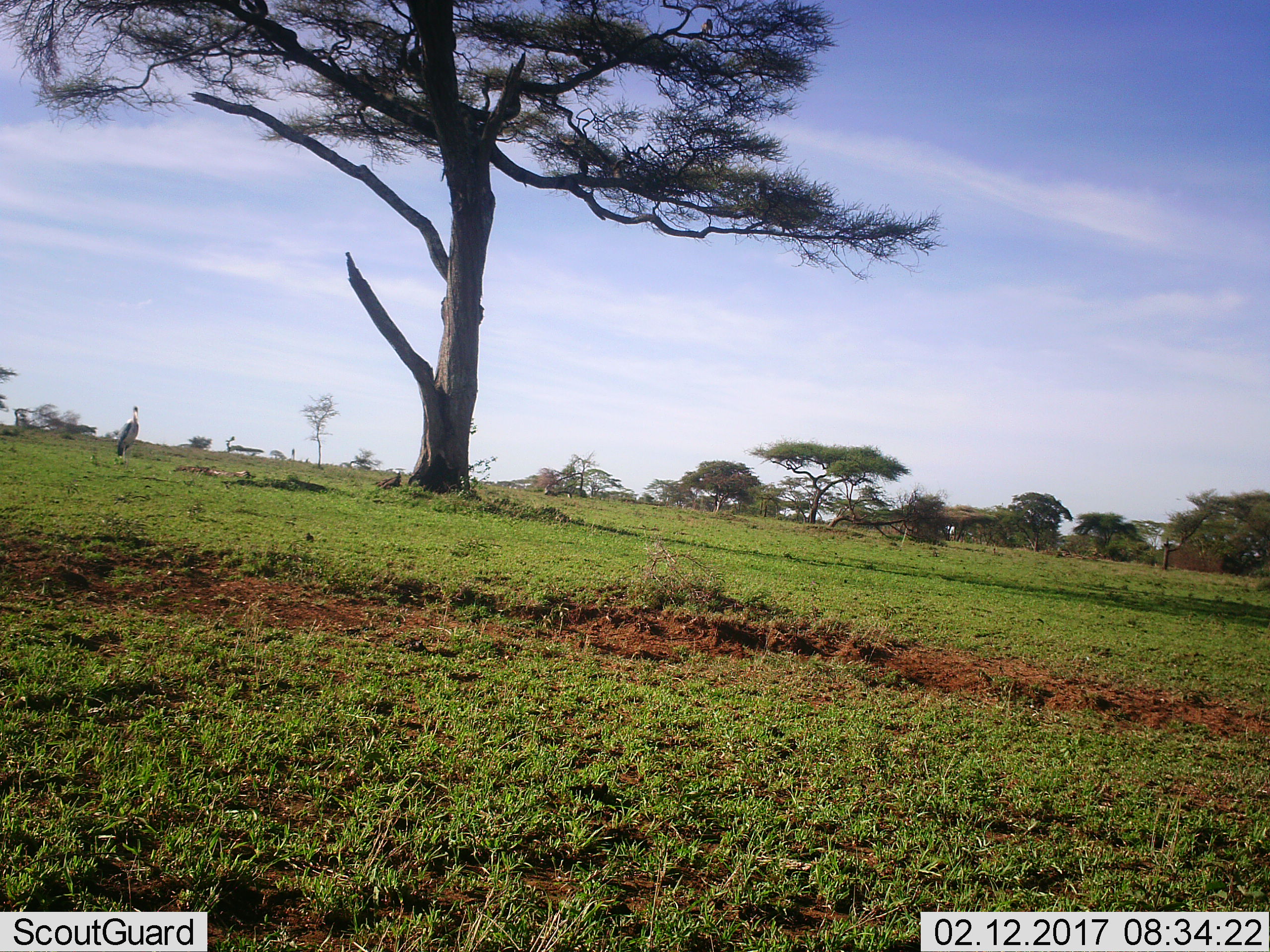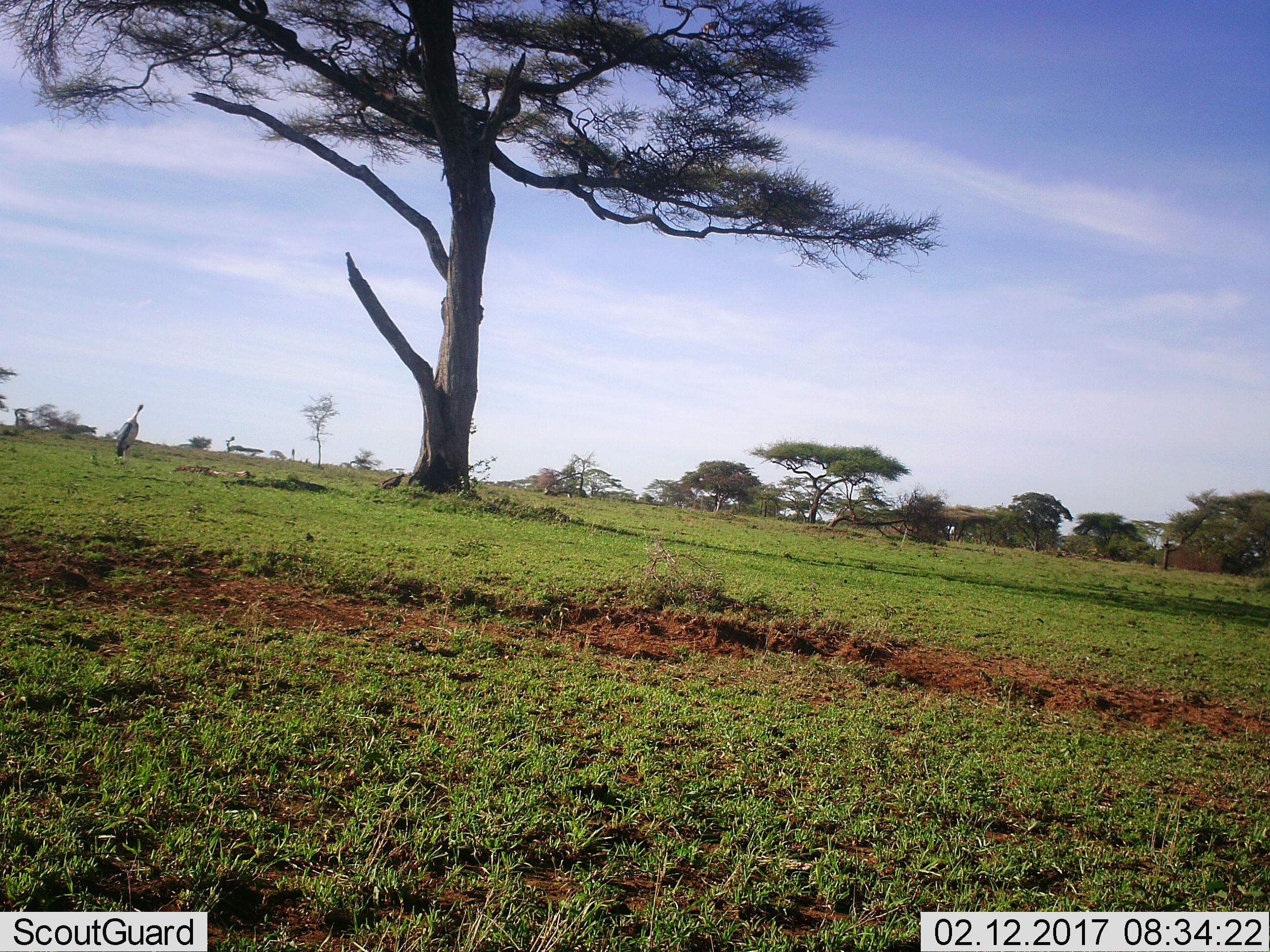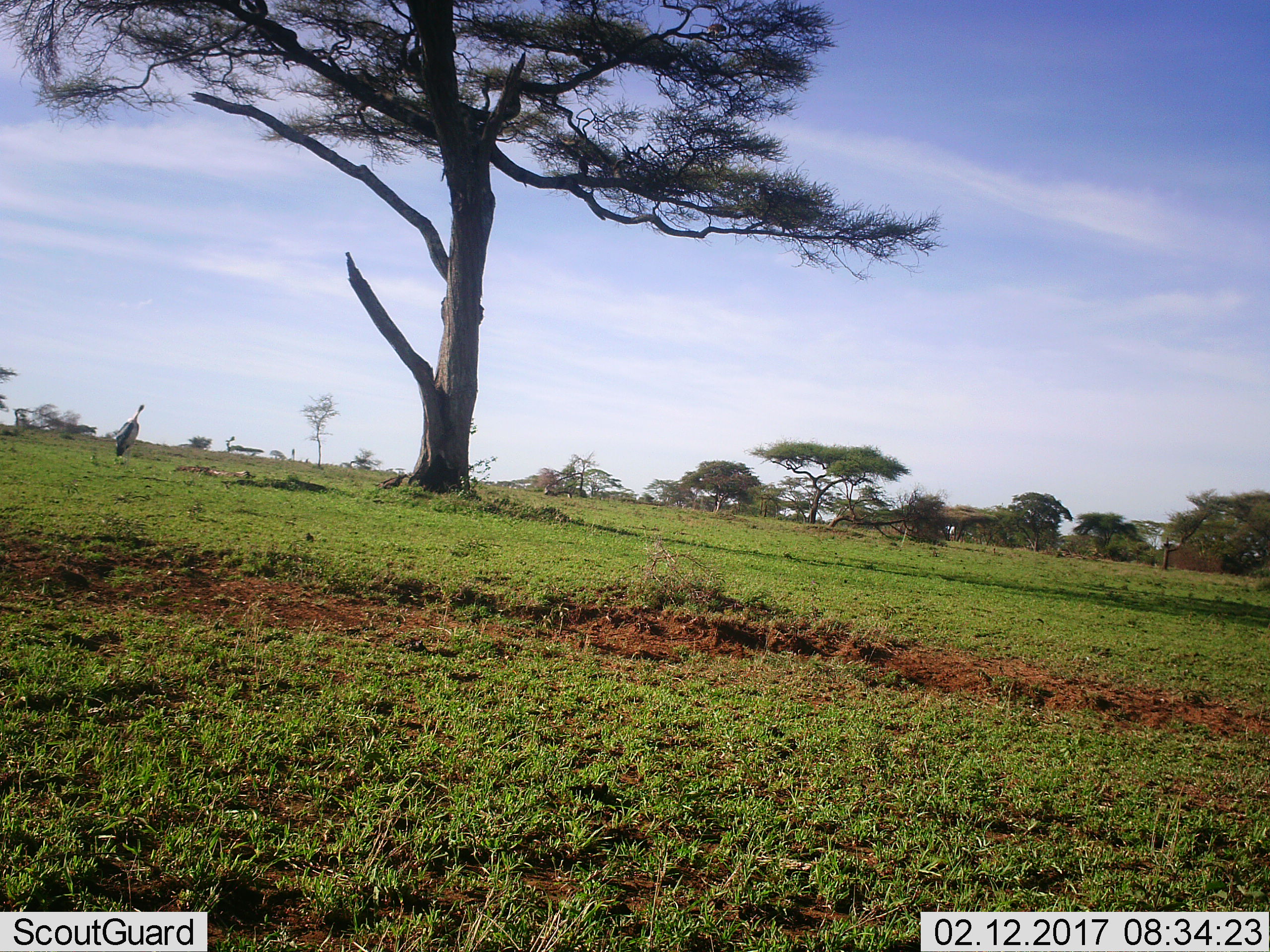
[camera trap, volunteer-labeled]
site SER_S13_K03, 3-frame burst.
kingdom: Animalia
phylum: Chordata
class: Aves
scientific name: Aves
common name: bird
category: birdother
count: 1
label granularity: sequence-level